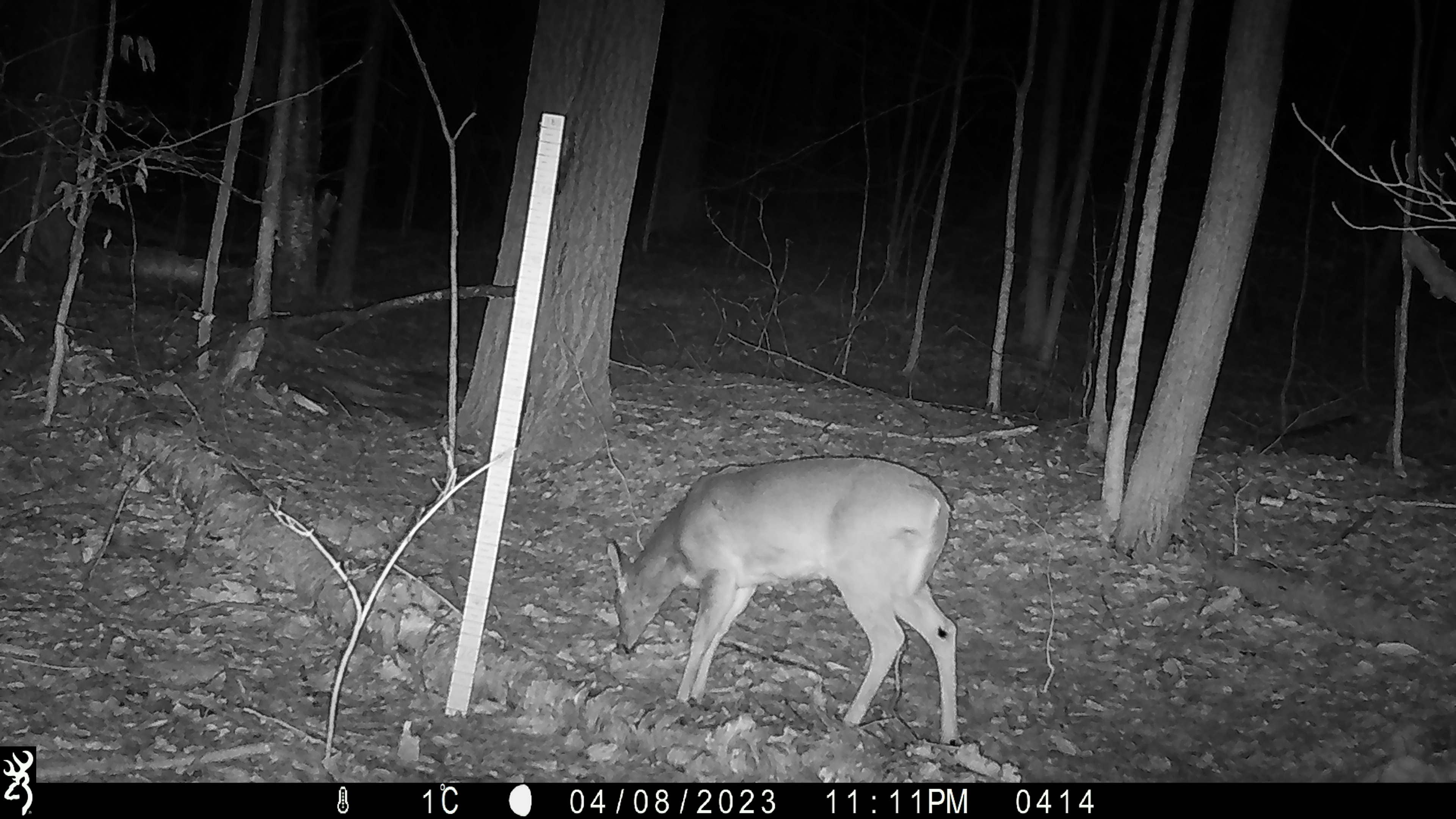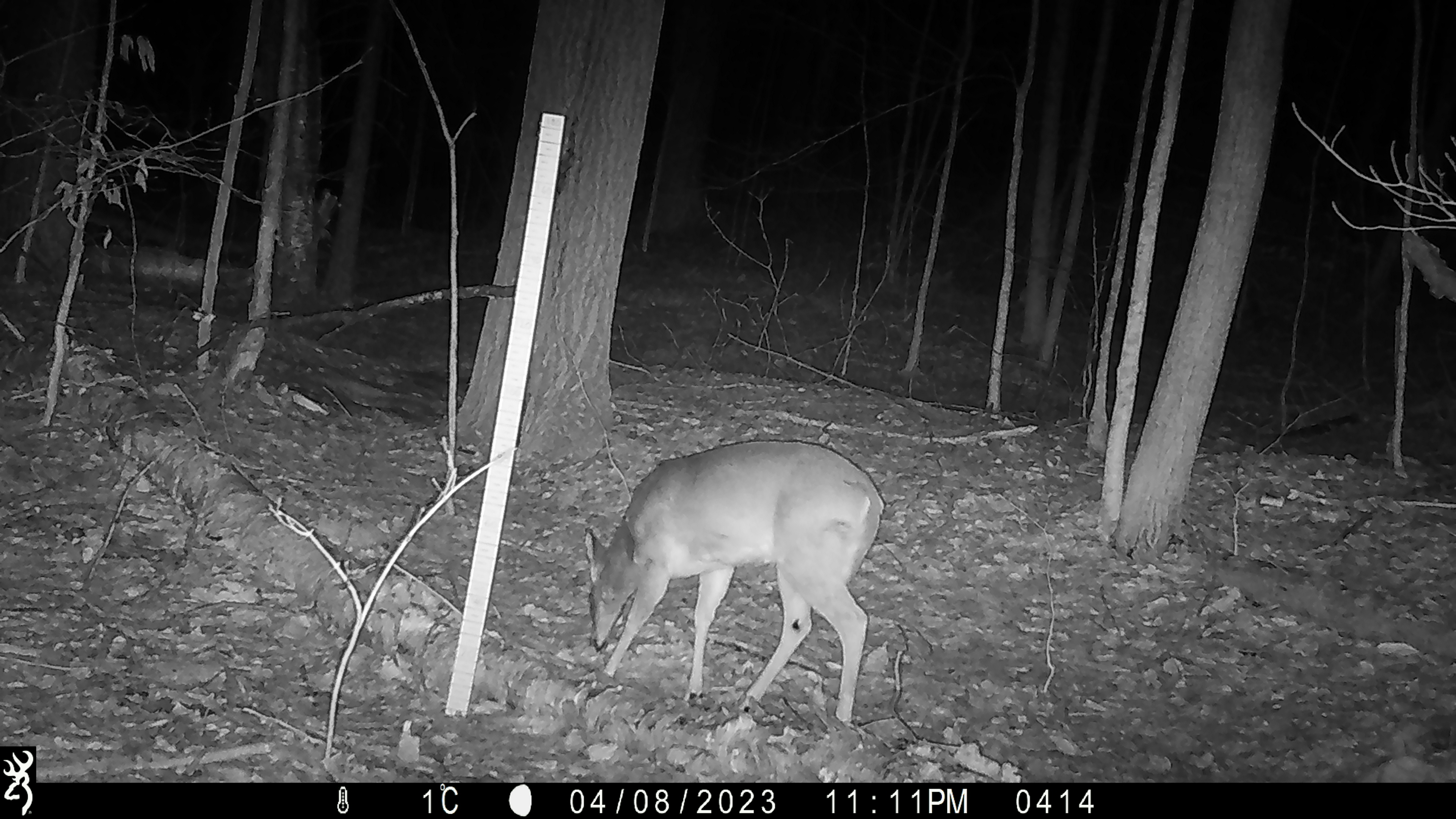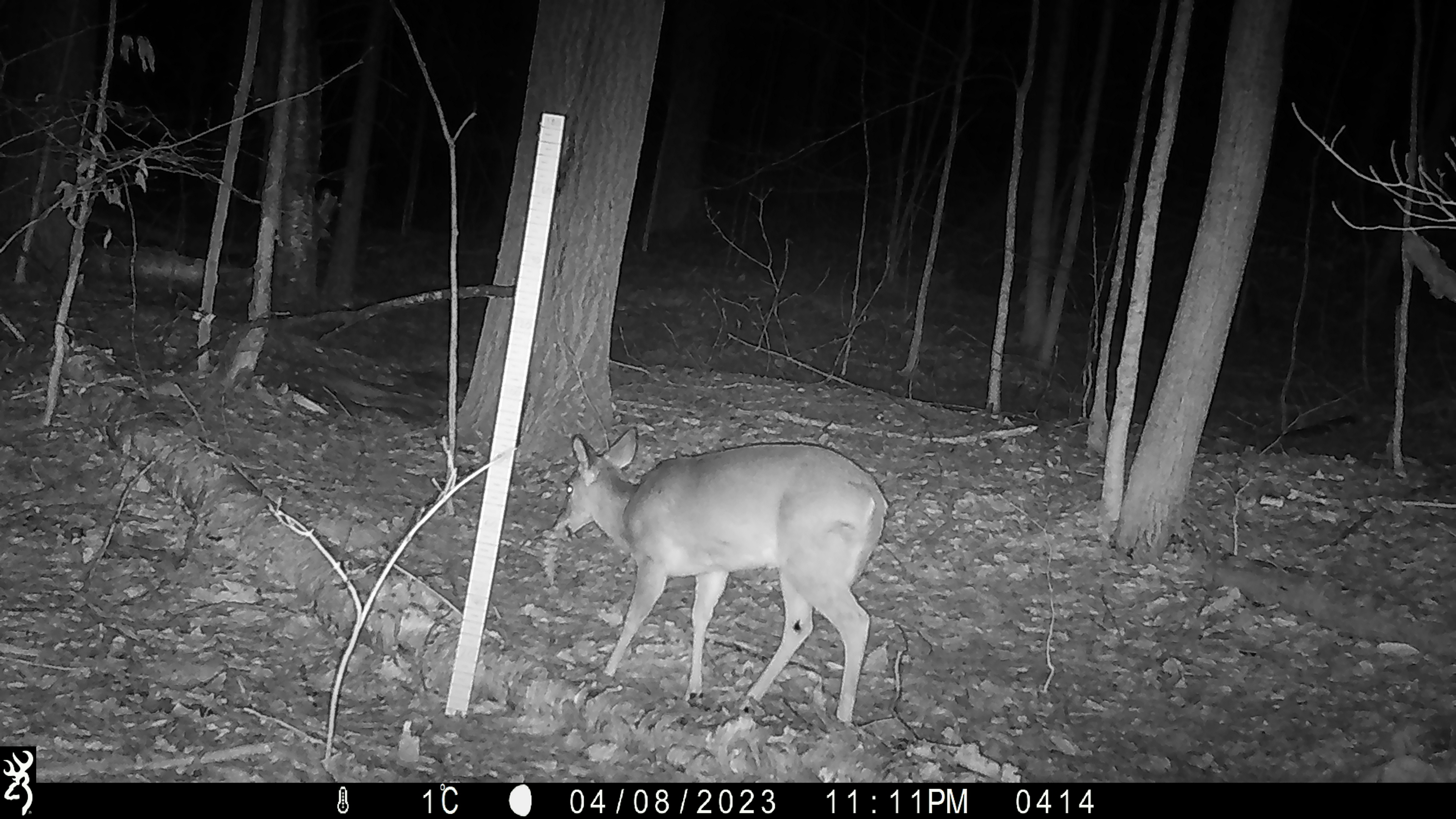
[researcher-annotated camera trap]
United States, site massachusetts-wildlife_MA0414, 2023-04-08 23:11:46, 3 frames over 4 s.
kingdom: Animalia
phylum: Chordata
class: Mammalia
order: Artiodactyla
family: Cervidae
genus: Odocoileus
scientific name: Odocoileus virginianus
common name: white-tailed deer